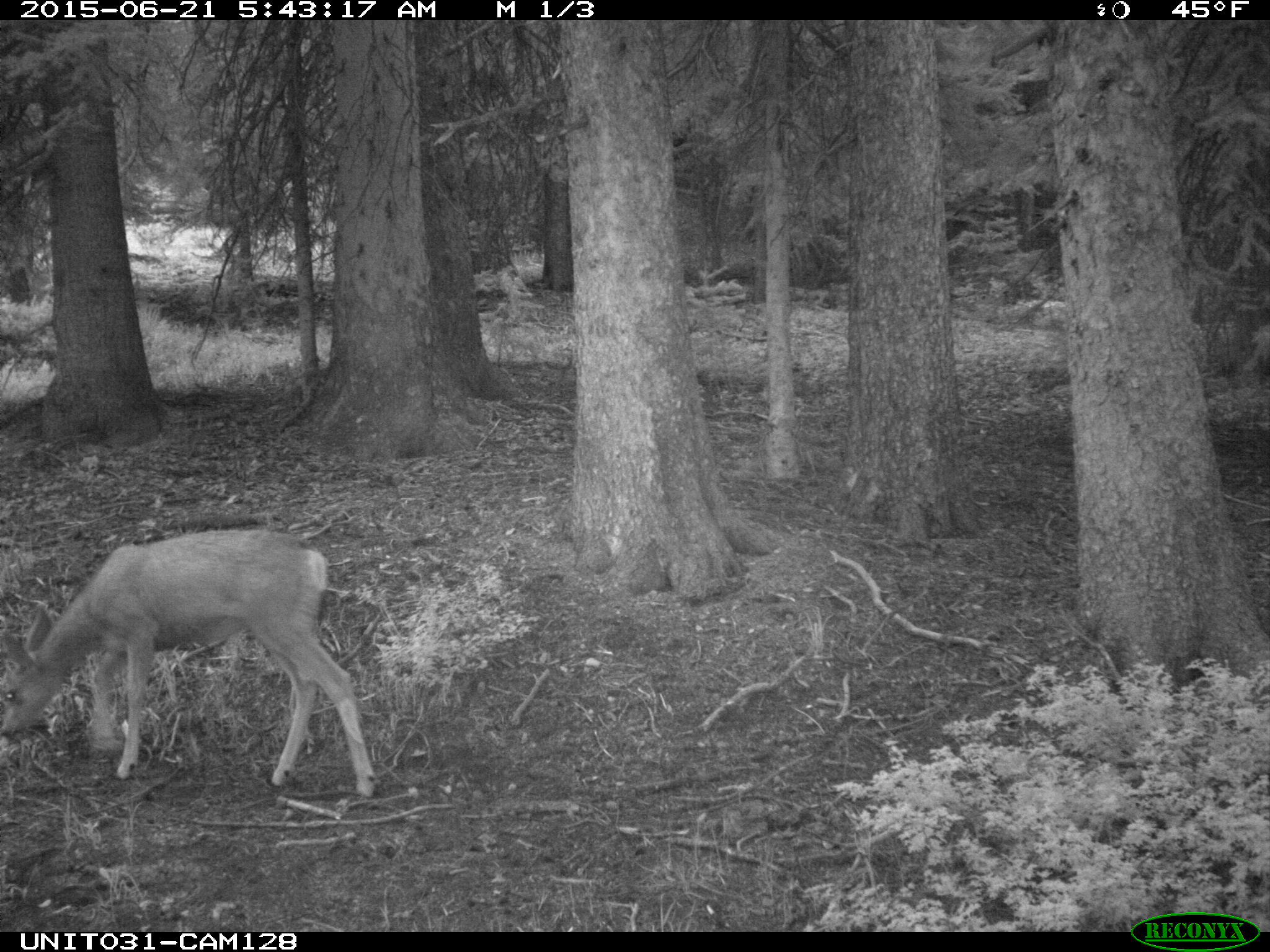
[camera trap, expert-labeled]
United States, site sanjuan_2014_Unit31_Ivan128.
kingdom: Animalia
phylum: Chordata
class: Mammalia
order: Artiodactyla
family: Cervidae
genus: Odocoileus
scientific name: Odocoileus hemionus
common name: mule deer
Odocoileus hemionus (mule deer).